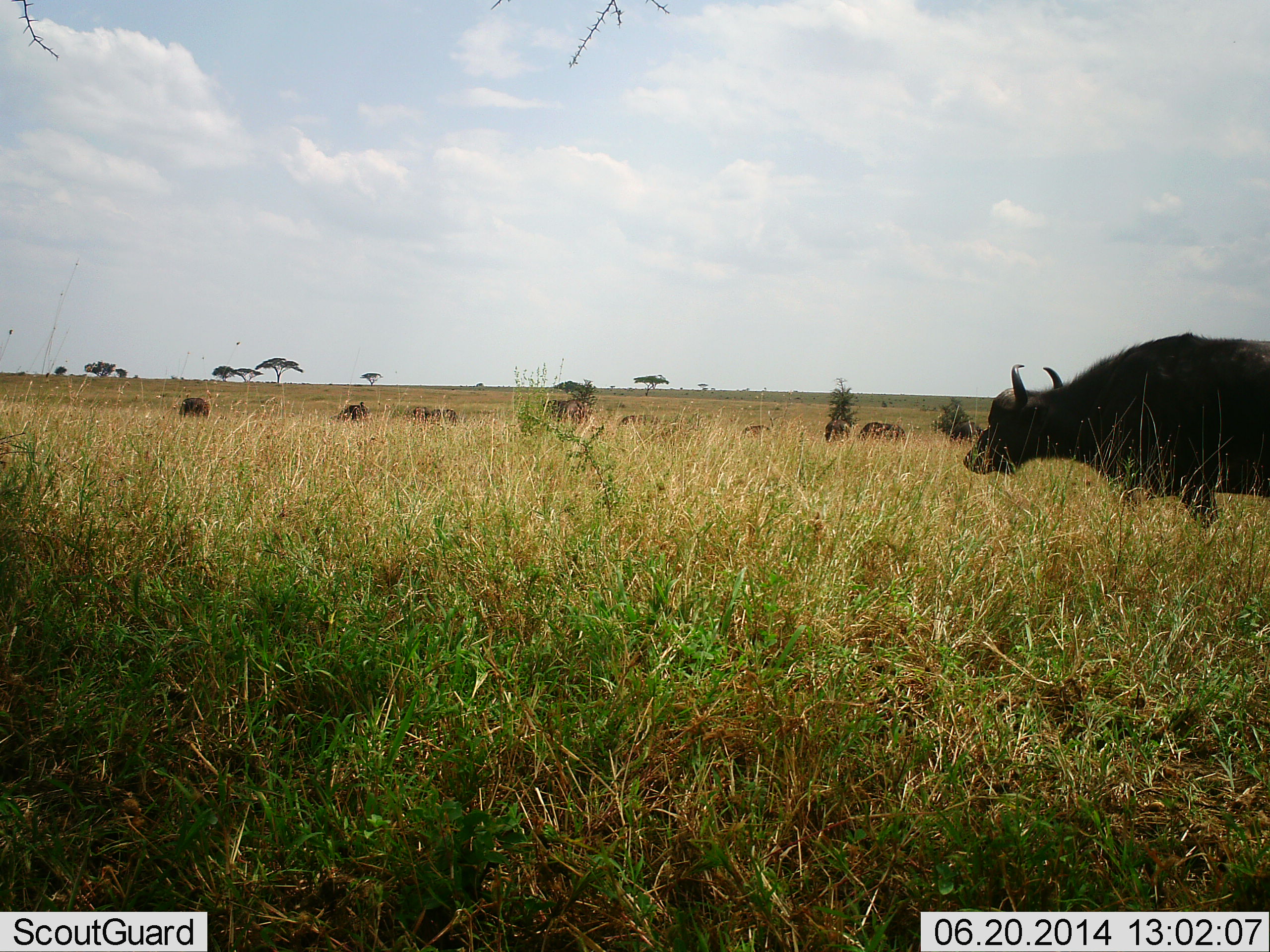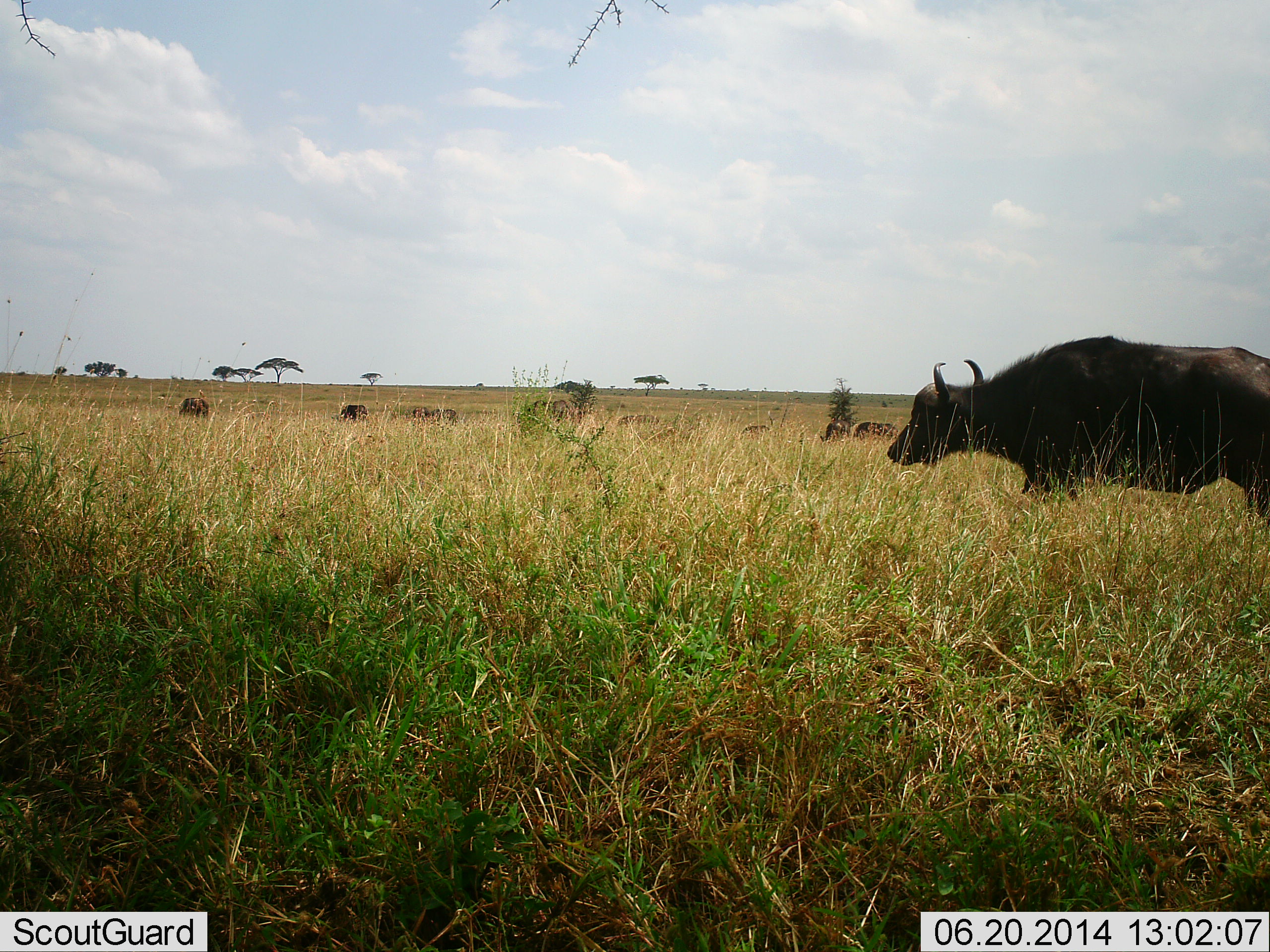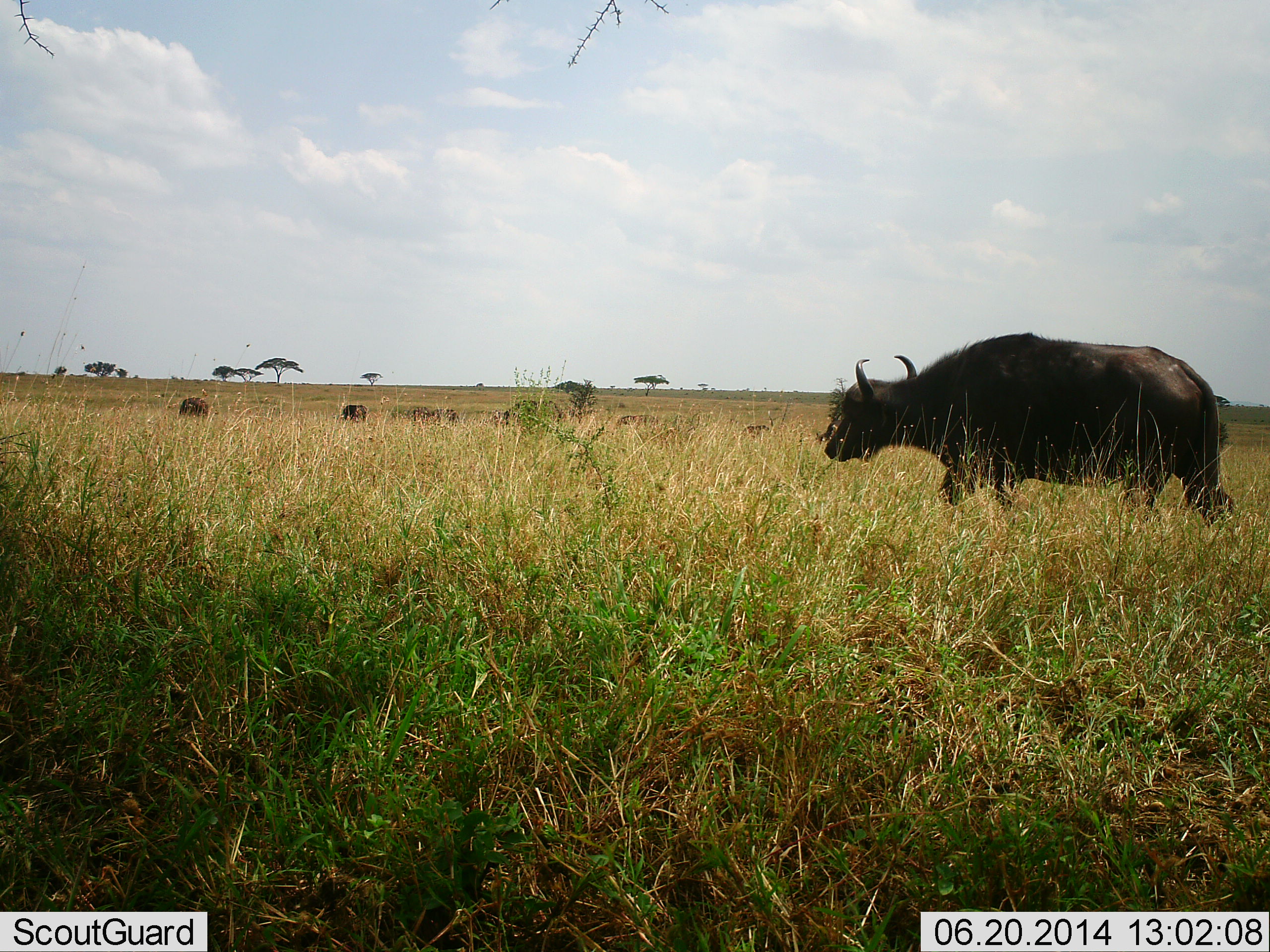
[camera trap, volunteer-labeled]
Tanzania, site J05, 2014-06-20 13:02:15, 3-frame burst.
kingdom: Animalia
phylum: Chordata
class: Mammalia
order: Artiodactyla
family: Bovidae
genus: Syncerus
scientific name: Syncerus caffer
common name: cape buffalo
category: buffalo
Buffalo (cape buffalo) (Syncerus caffer), count 7. Behavior (volunteer vote fractions): standing 10%, resting 0%, moving 100%, interacting 0%. Young present (vote fraction): 0%. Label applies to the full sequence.